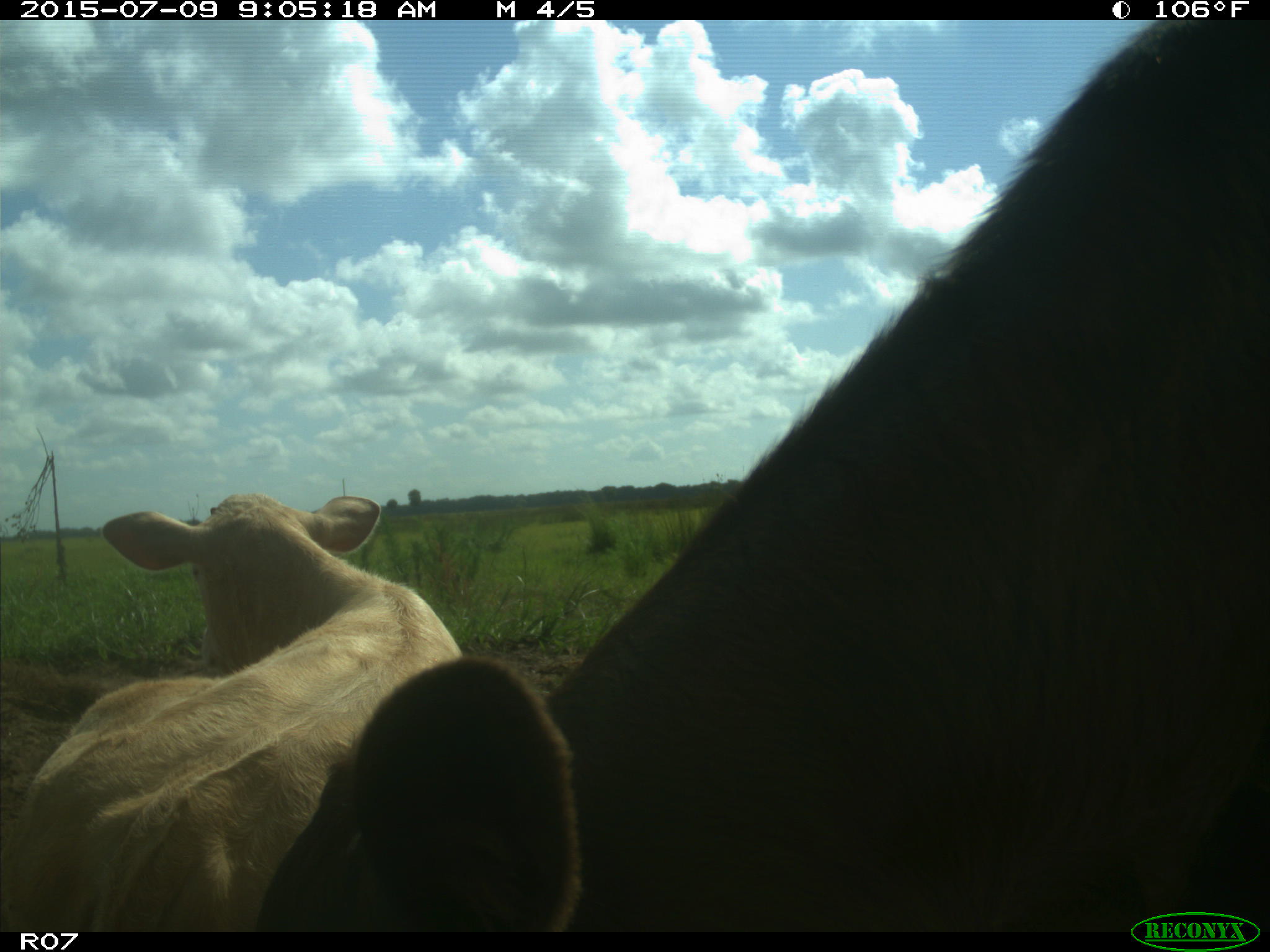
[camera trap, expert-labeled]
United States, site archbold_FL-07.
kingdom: Animalia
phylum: Chordata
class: Mammalia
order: Artiodactyla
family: Bovidae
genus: Bos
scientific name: Bos taurus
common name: domestic cow